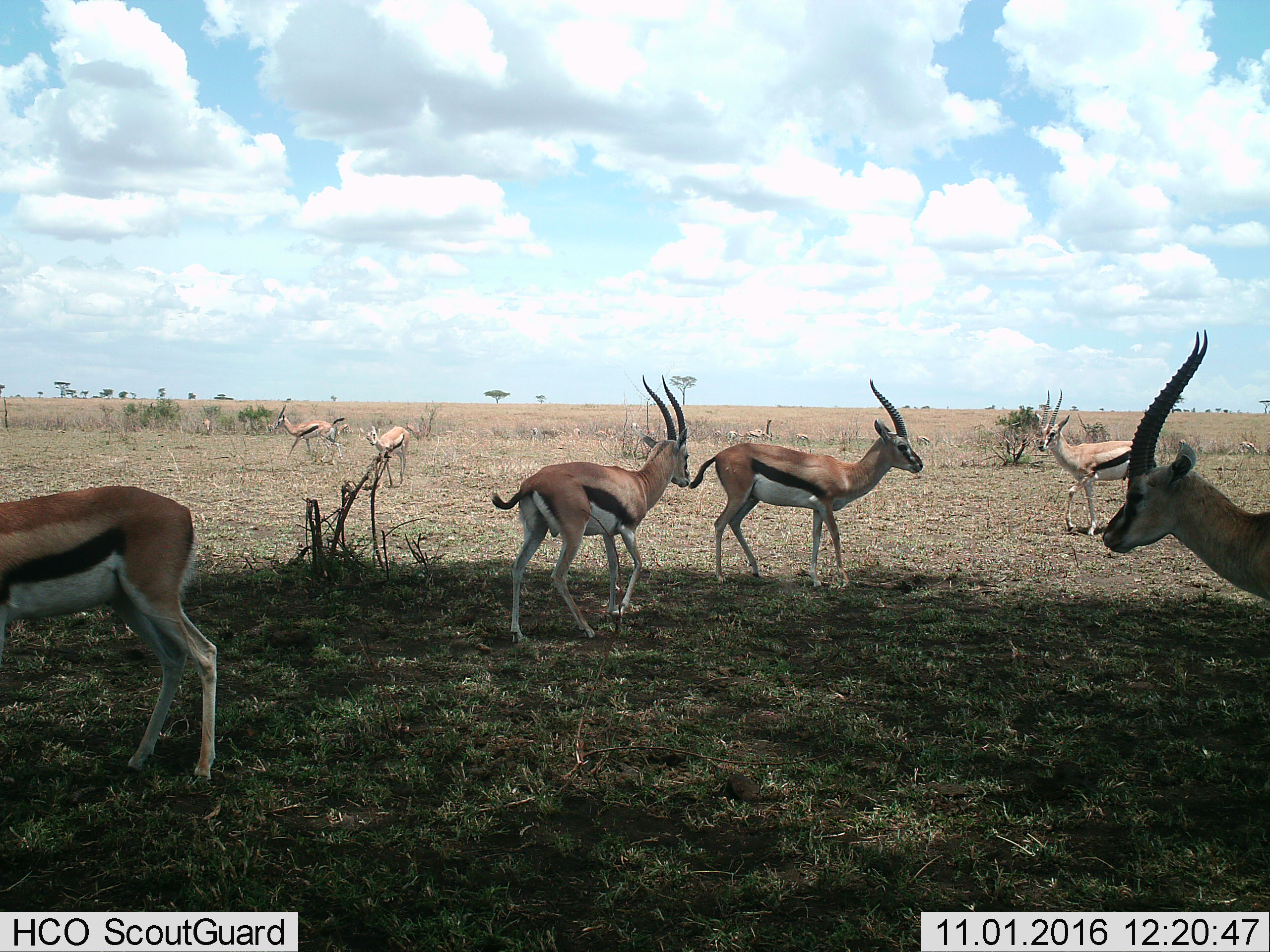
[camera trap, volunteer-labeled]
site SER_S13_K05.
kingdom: Animalia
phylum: Chordata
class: Mammalia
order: Artiodactyla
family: Bovidae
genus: Eudorcas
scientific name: Eudorcas thomsonii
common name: thomson's gazelle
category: gazellethomsons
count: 7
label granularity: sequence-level